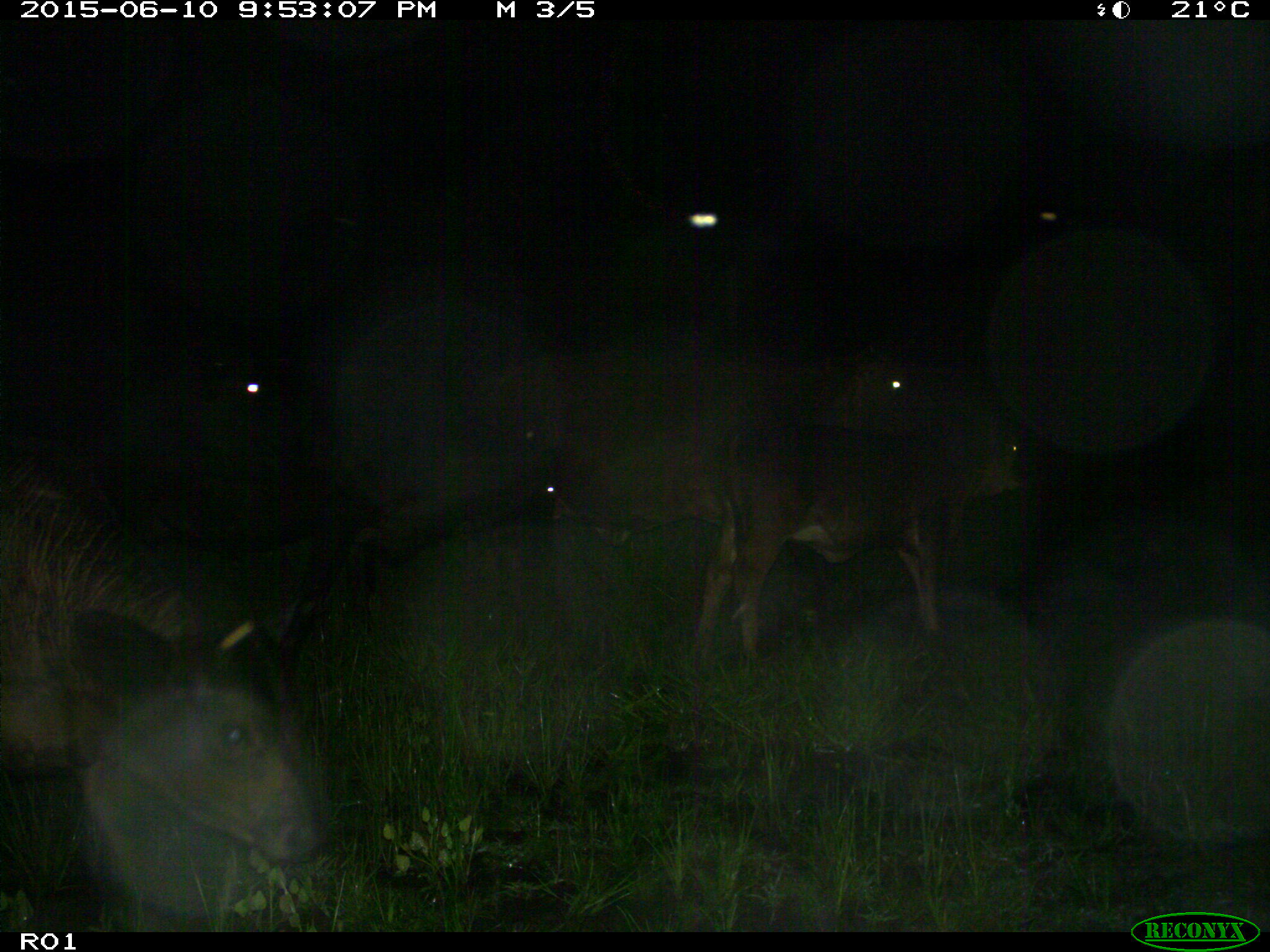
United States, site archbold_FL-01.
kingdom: Animalia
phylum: Chordata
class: Mammalia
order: Artiodactyla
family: Bovidae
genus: Bos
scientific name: Bos taurus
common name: domestic cow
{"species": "Bos taurus (domestic cow)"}